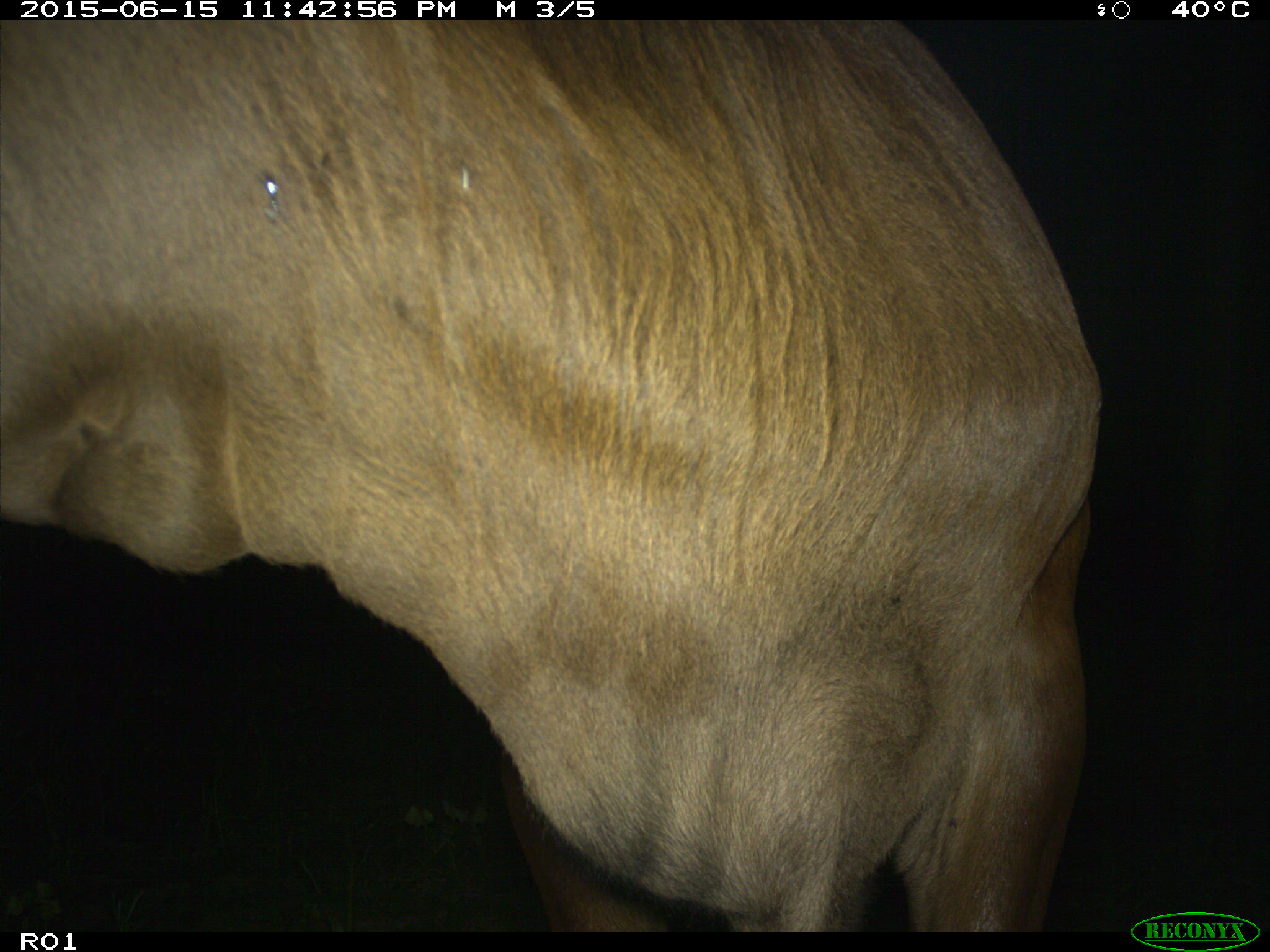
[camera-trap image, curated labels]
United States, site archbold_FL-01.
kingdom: Animalia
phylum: Chordata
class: Mammalia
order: Artiodactyla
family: Bovidae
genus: Bos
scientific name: Bos taurus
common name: domestic cow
Bos taurus (domestic cow).